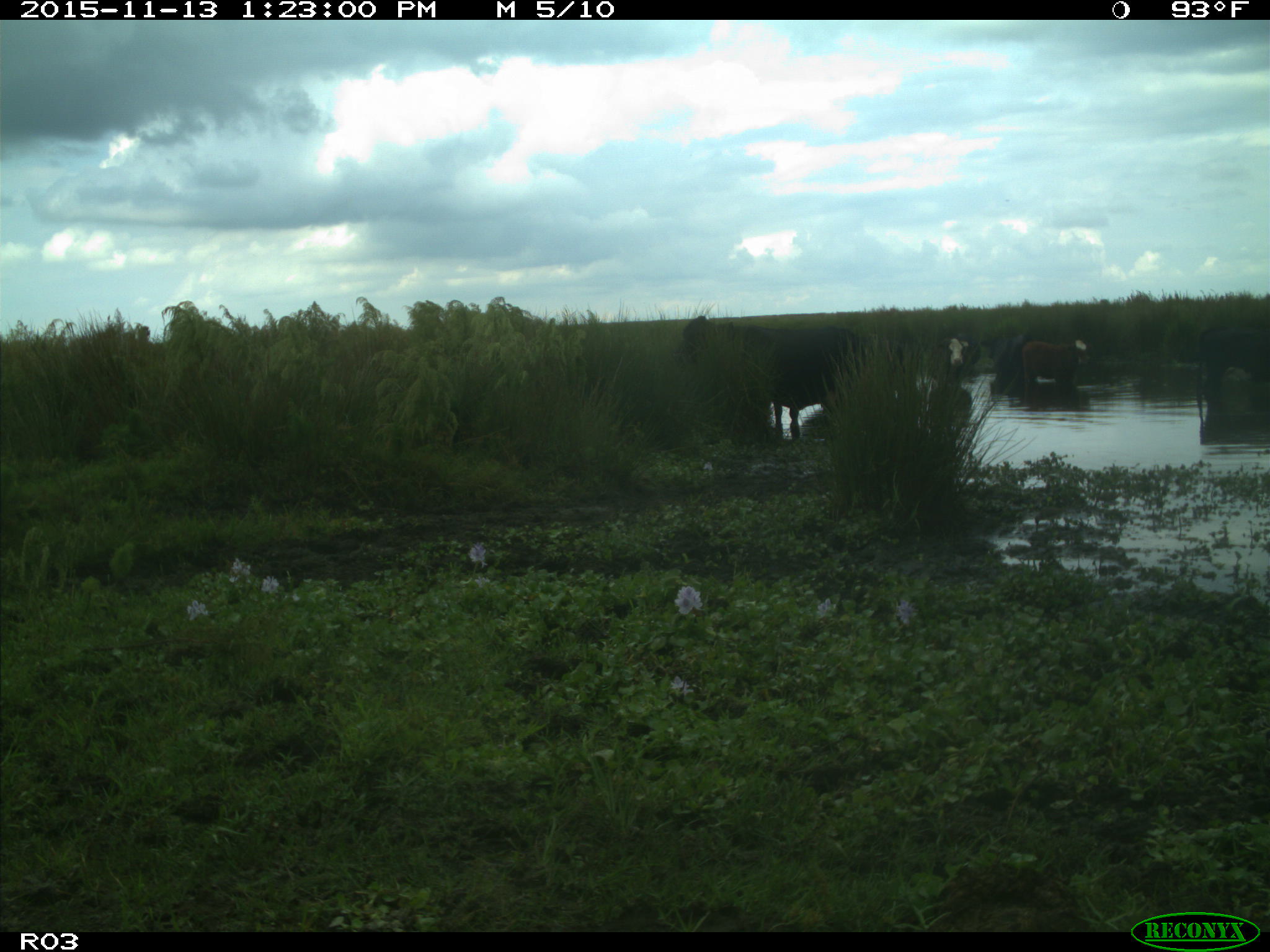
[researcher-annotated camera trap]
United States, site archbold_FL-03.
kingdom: Animalia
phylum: Chordata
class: Mammalia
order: Artiodactyla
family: Bovidae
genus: Bos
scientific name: Bos taurus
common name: domestic cow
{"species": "Bos taurus (domestic cow)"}